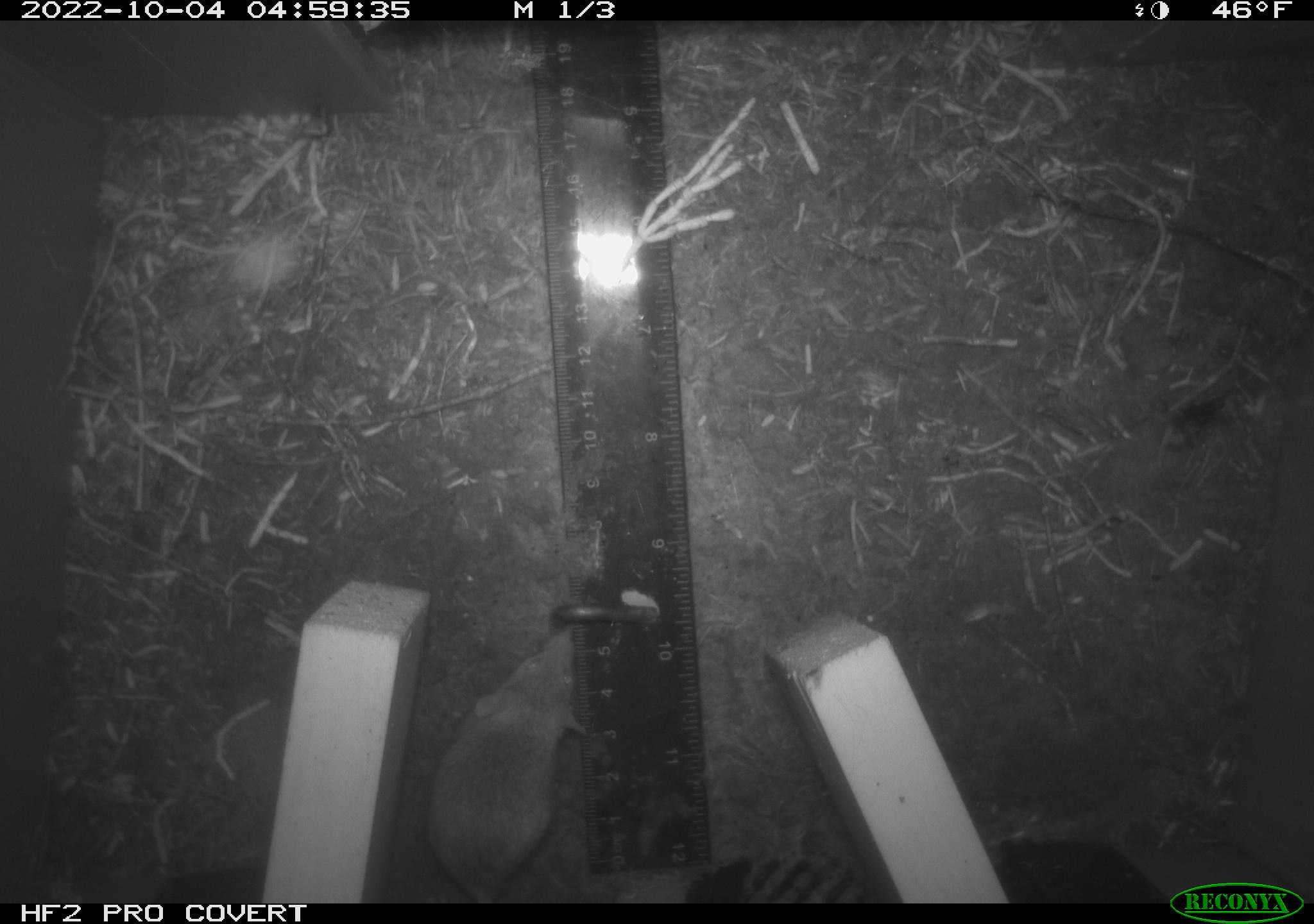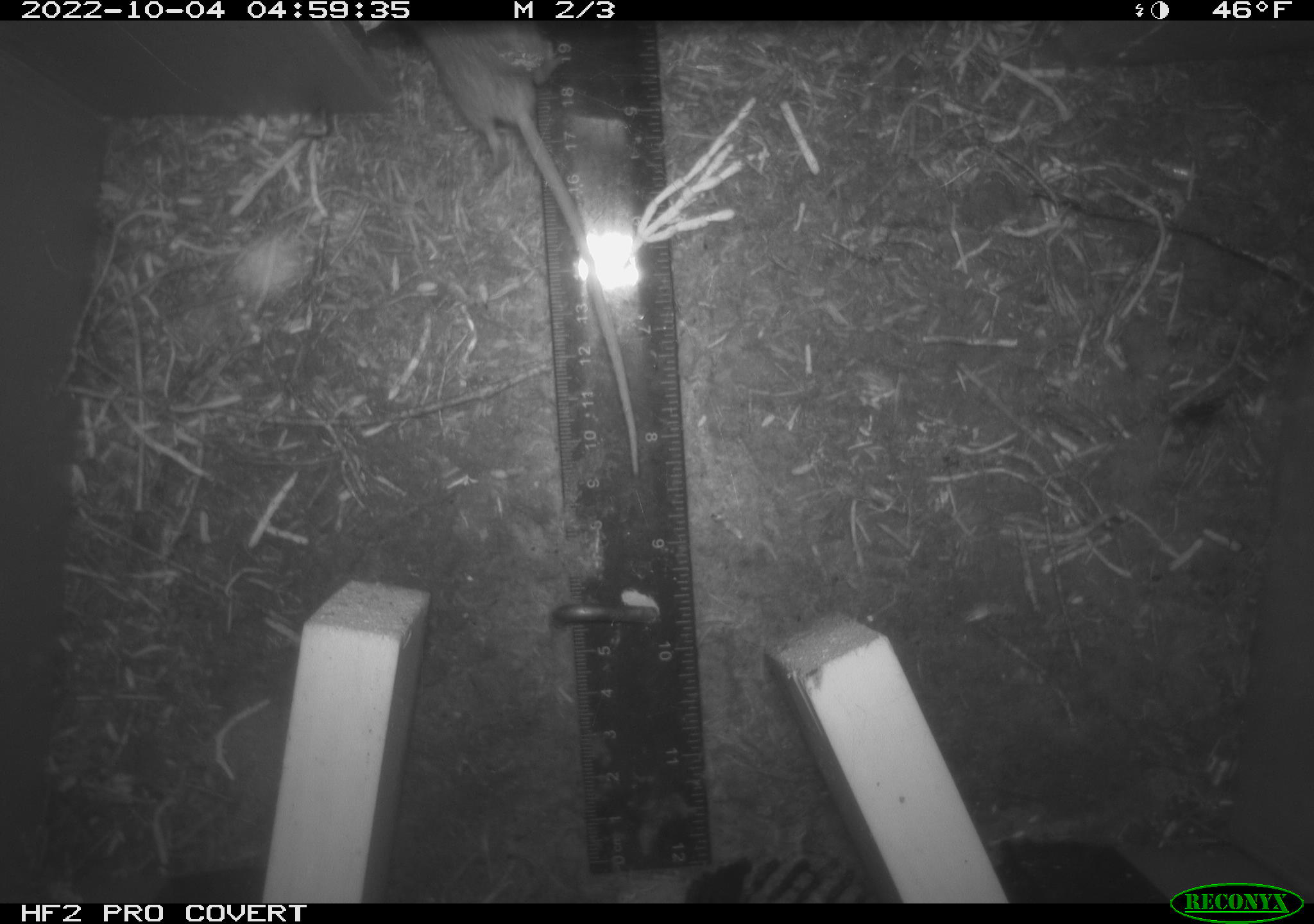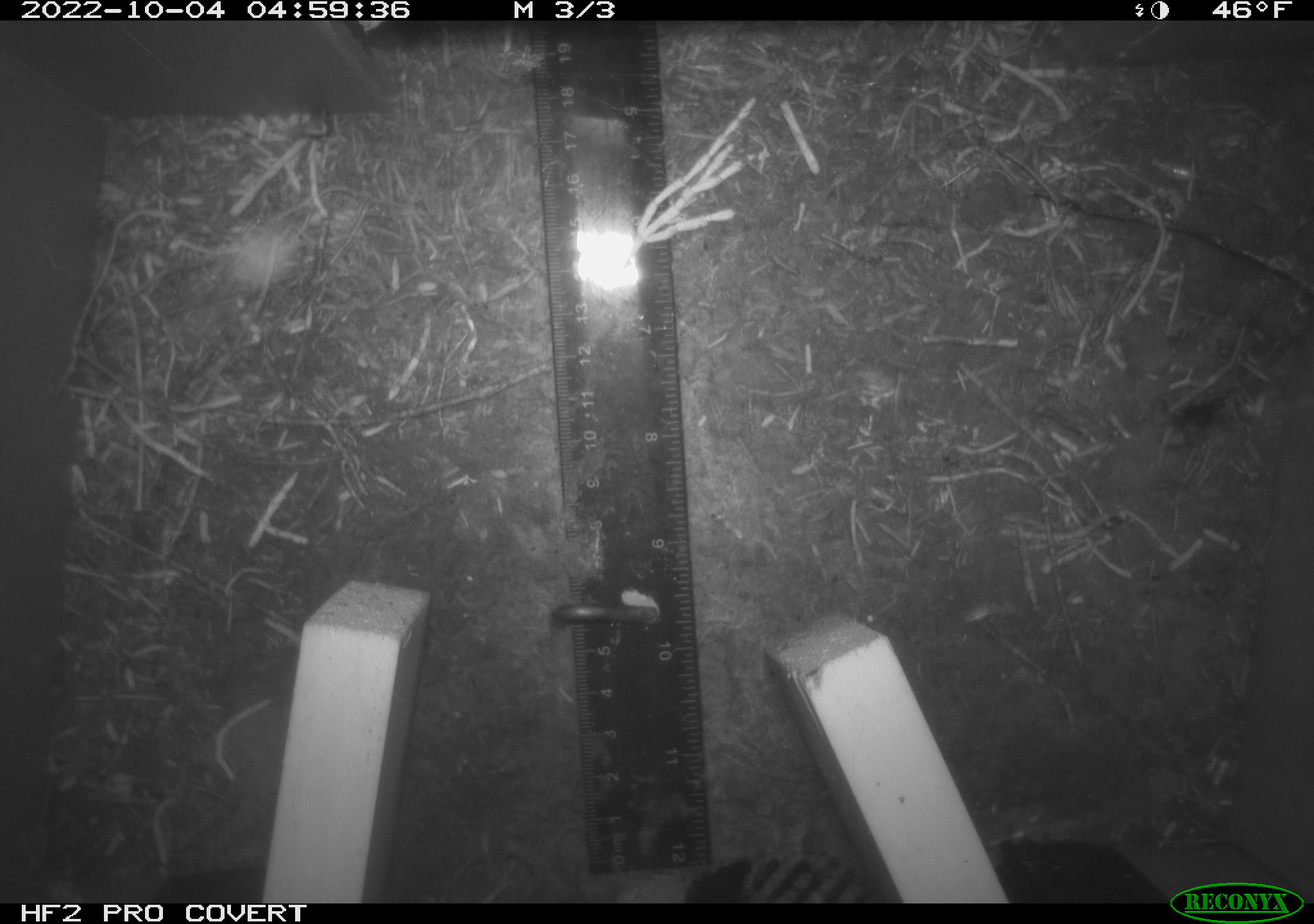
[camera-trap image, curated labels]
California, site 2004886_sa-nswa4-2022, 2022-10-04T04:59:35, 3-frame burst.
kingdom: Animalia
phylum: Chordata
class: Mammalia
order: Rodentia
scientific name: Rodentia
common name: rodent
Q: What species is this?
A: Rodent (Rodentia).